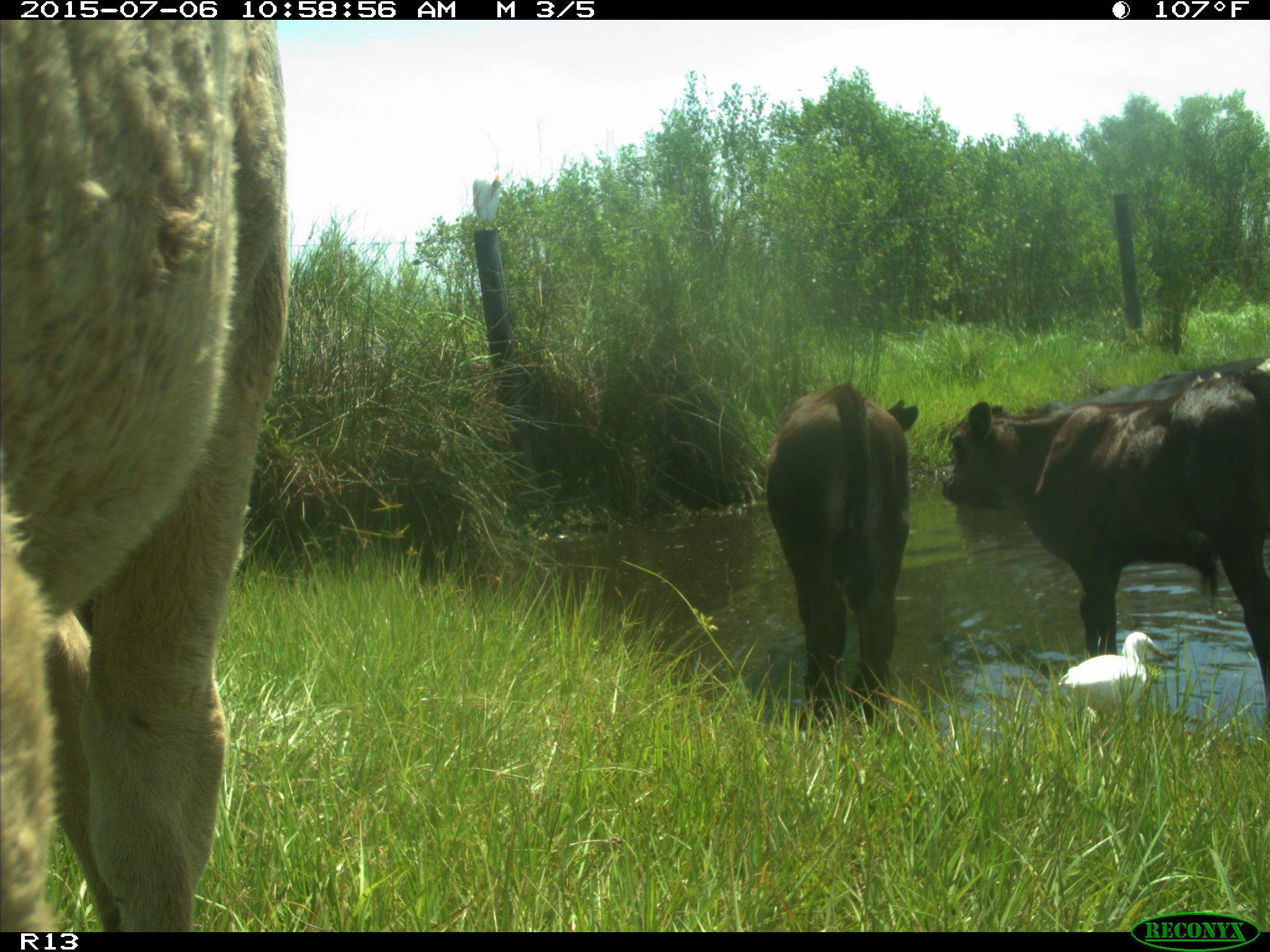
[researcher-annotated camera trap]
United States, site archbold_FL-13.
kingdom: Animalia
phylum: Chordata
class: Mammalia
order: Artiodactyla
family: Bovidae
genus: Bos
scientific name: Bos taurus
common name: domestic cow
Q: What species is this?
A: Bos taurus (domestic cow).